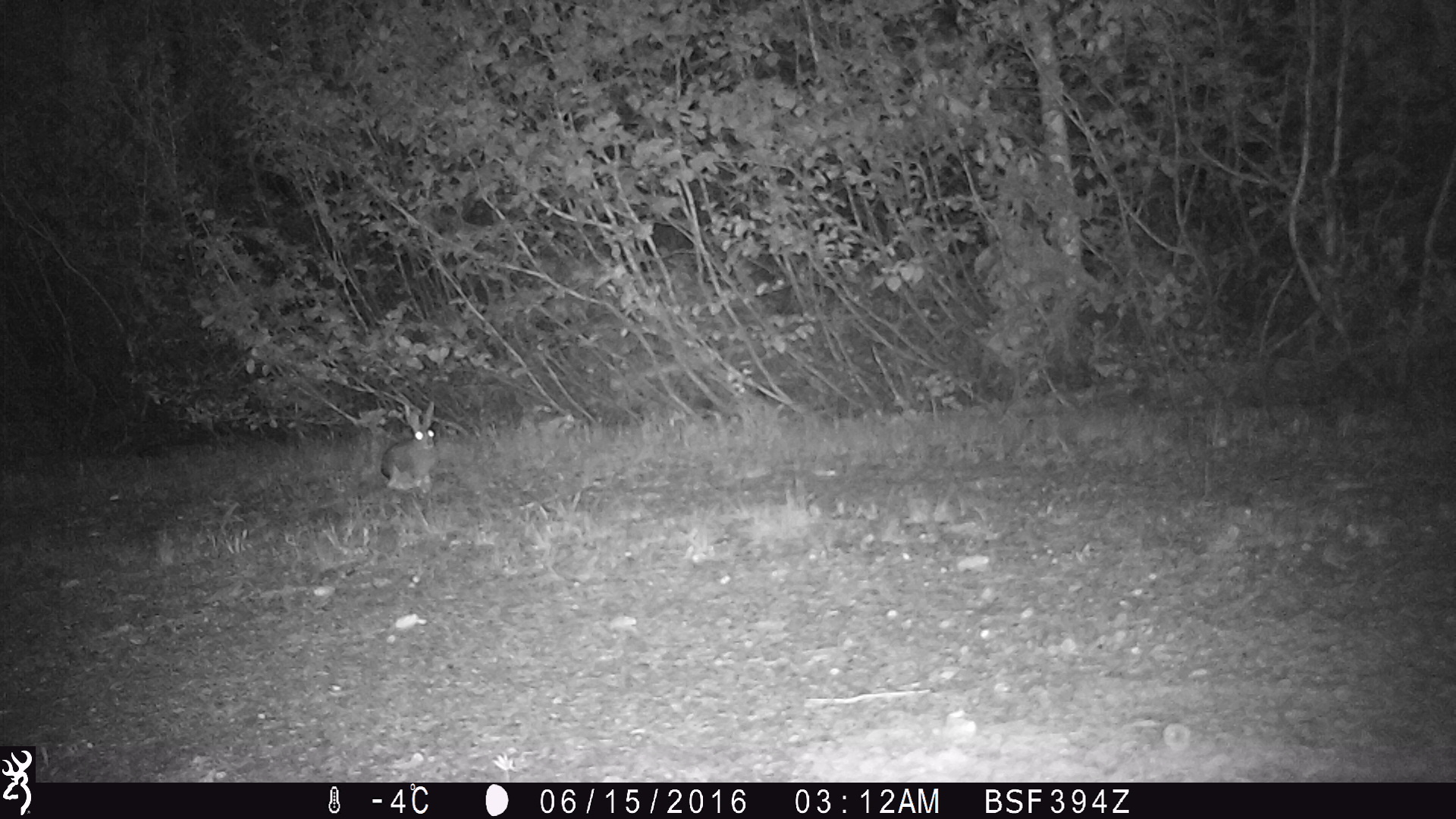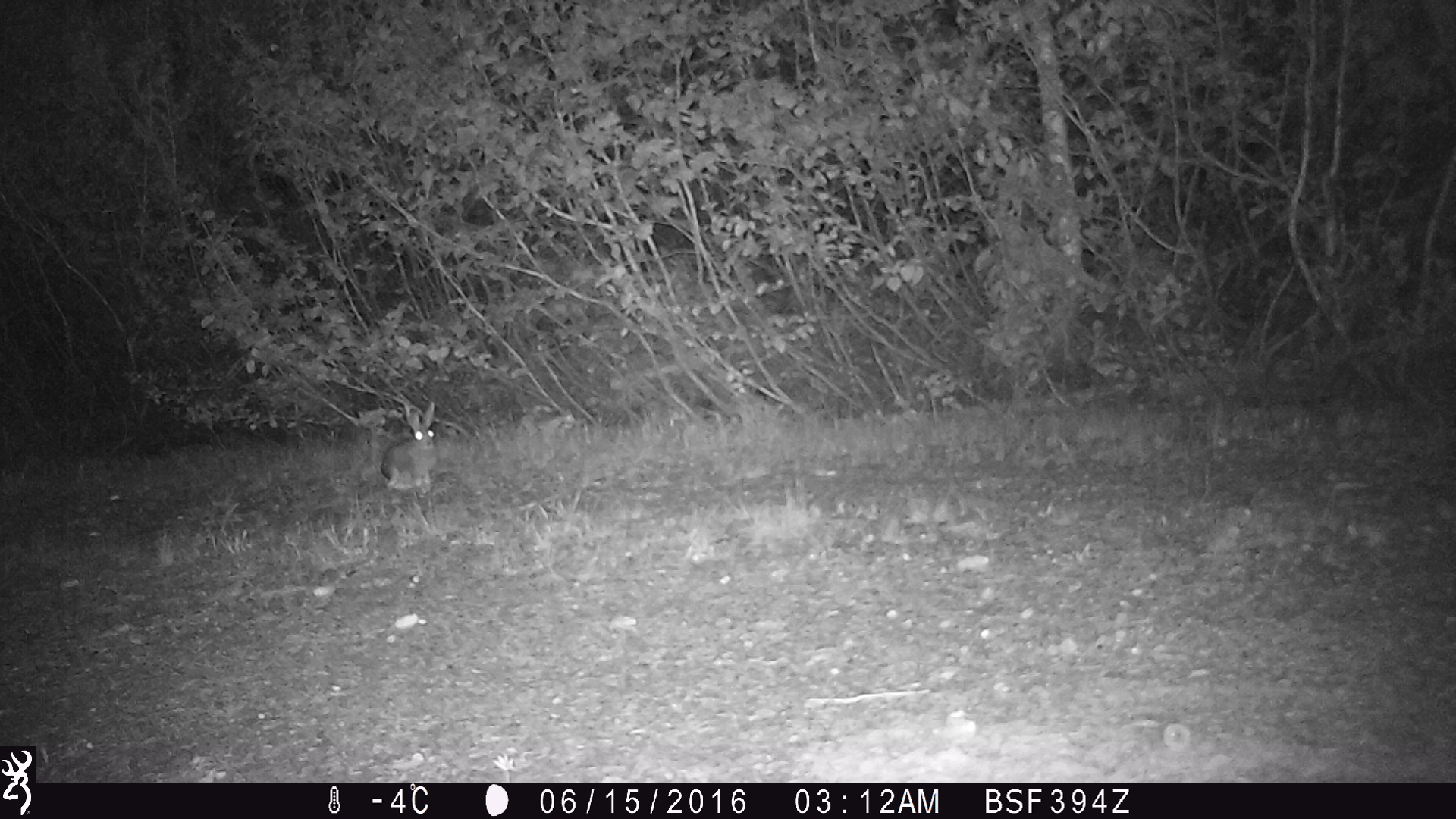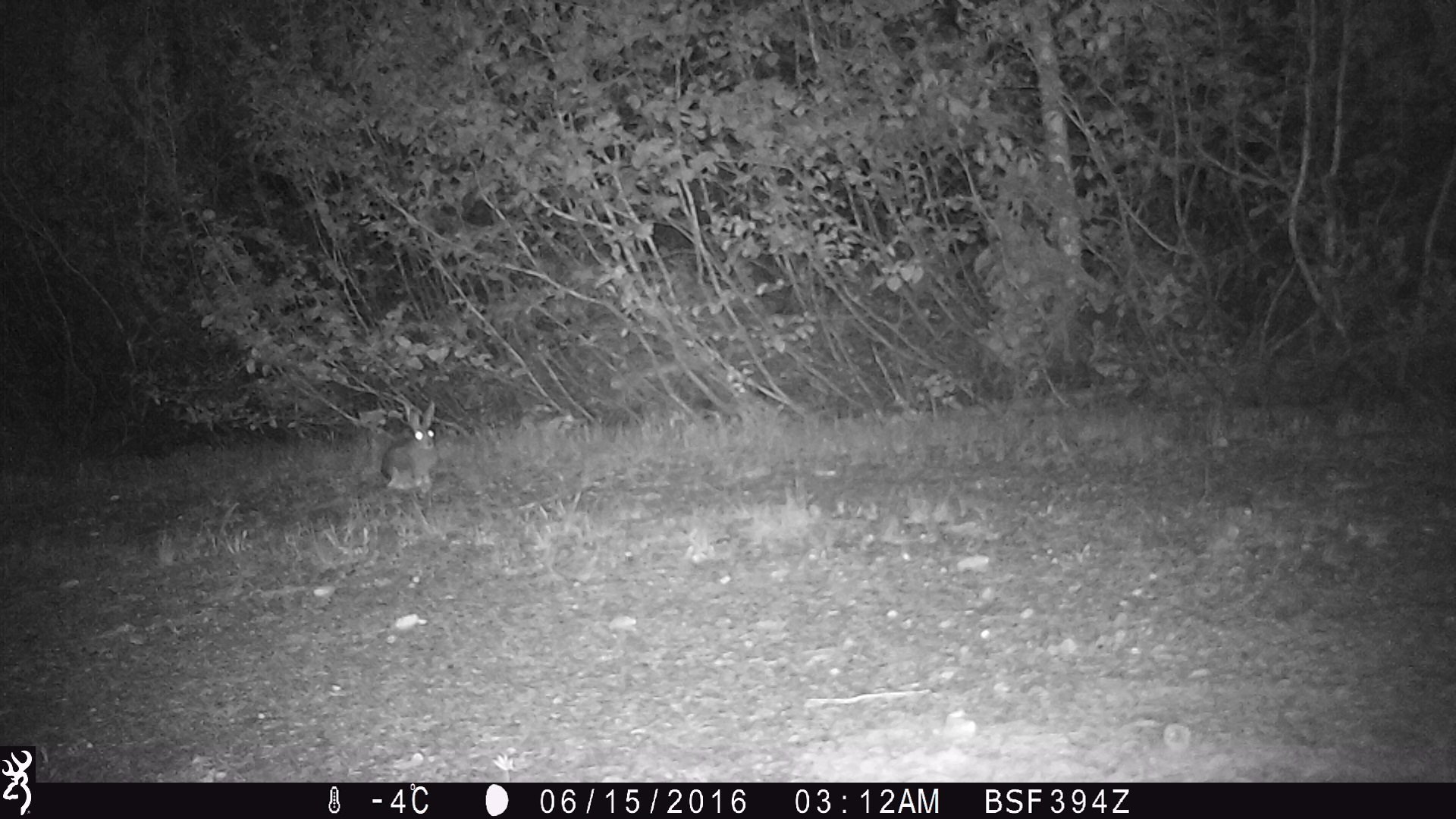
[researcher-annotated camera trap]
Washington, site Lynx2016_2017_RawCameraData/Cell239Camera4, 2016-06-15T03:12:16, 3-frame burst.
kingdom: Animalia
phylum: Chordata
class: Mammalia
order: Lagomorpha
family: Leporidae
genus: Lepus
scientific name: Lepus americanus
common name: snowshoe hare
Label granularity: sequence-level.